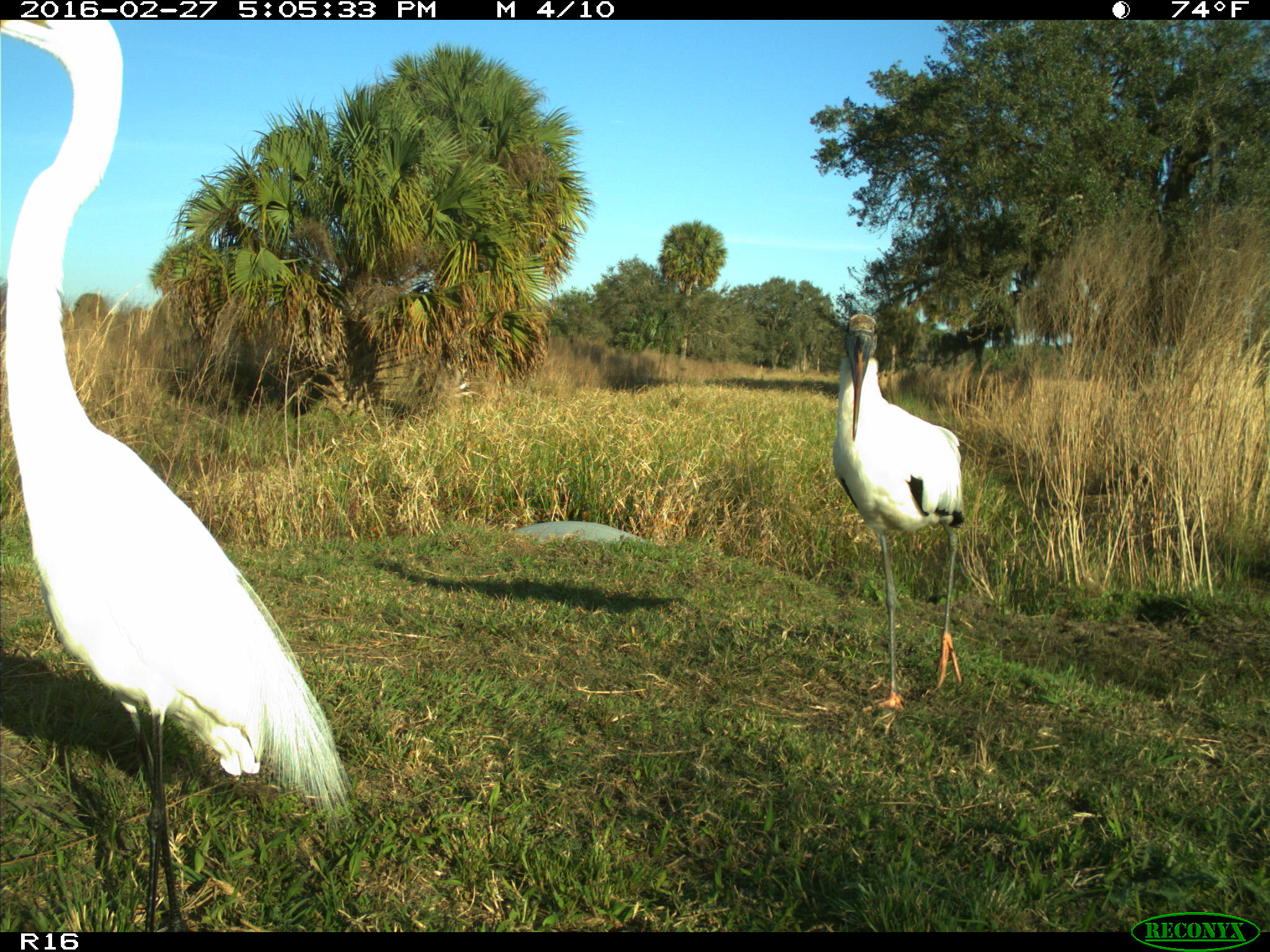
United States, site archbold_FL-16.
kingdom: Animalia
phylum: Chordata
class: Aves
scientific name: Aves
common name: birds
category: unidentified bird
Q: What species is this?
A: Unidentified bird (birds) (Aves).